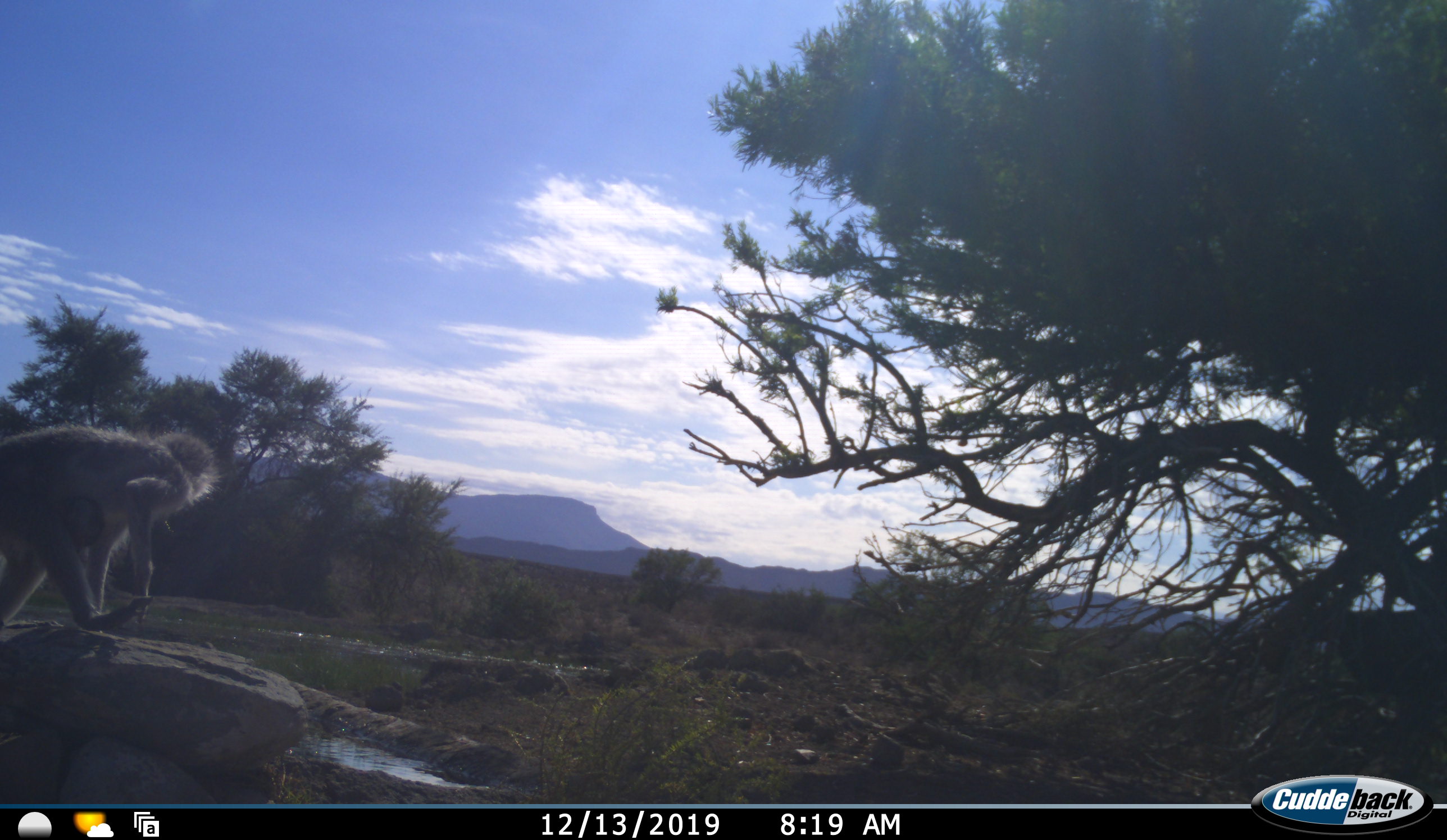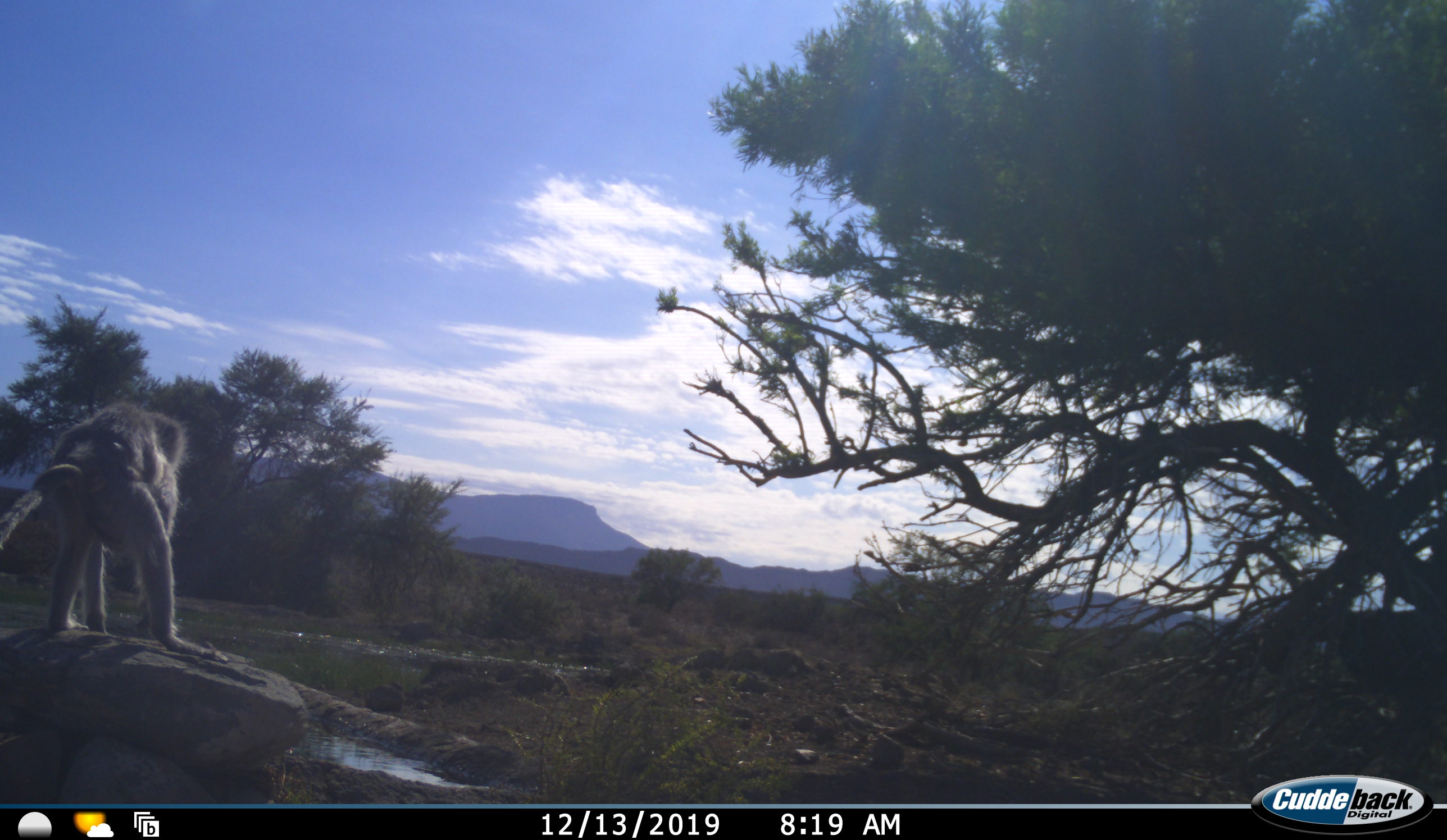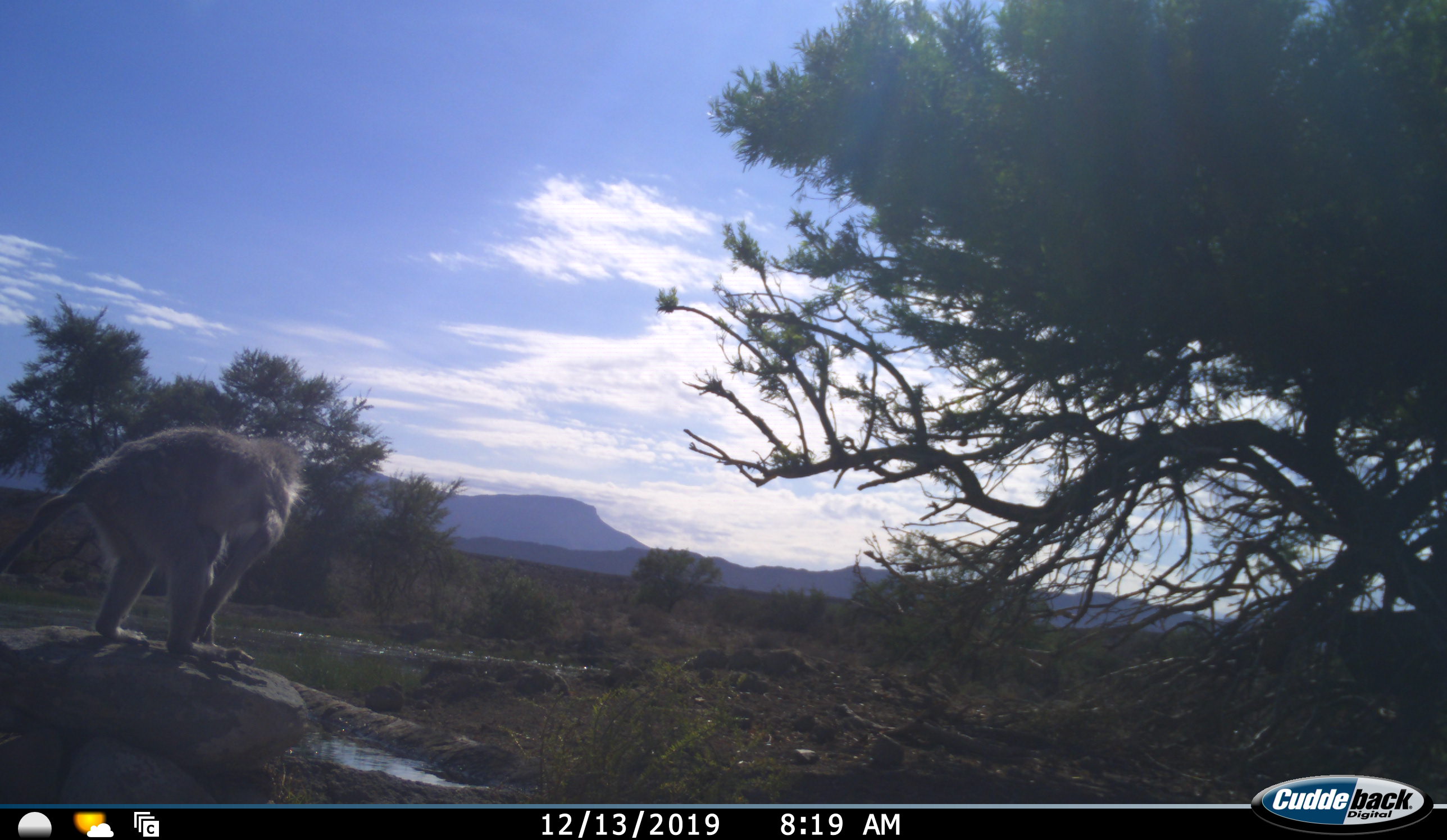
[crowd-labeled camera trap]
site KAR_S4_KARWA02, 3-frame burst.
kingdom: Animalia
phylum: Chordata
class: Mammalia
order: Primates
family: Cercopithecidae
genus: Chlorocebus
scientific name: Chlorocebus pygerythrus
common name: vervet monkey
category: monkeyvervet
Monkeyvervet (vervet monkey) (Chlorocebus pygerythrus), count 1. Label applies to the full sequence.